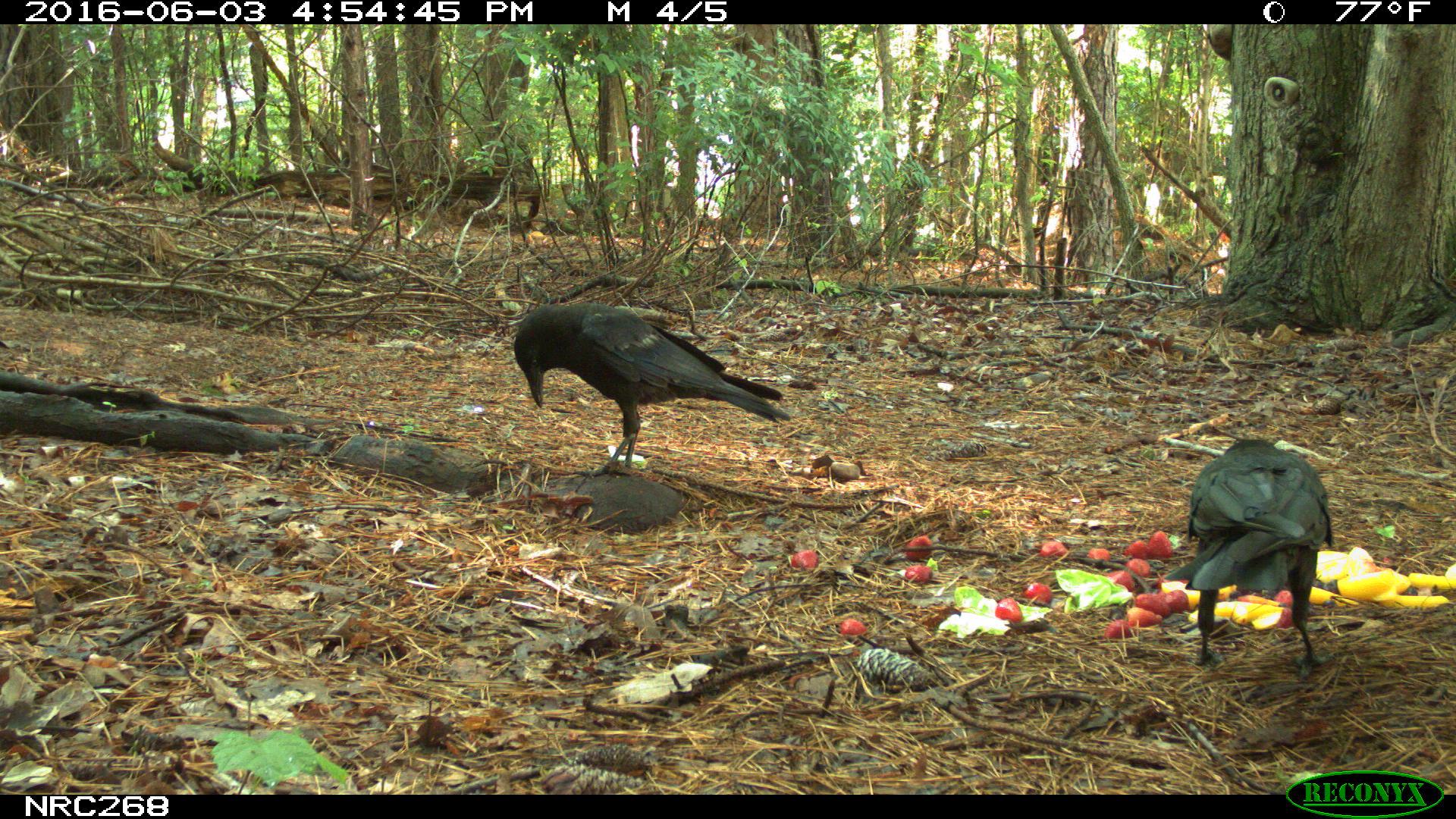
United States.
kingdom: Animalia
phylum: Chordata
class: Aves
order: Passeriformes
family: Corvidae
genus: Corvus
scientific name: Corvus brachyrhynchos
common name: american crow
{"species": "American Crow (Corvus brachyrhynchos)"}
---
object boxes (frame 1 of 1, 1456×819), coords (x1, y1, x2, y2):
American Crow: (509, 292, 787, 477); (1170, 407, 1344, 691)